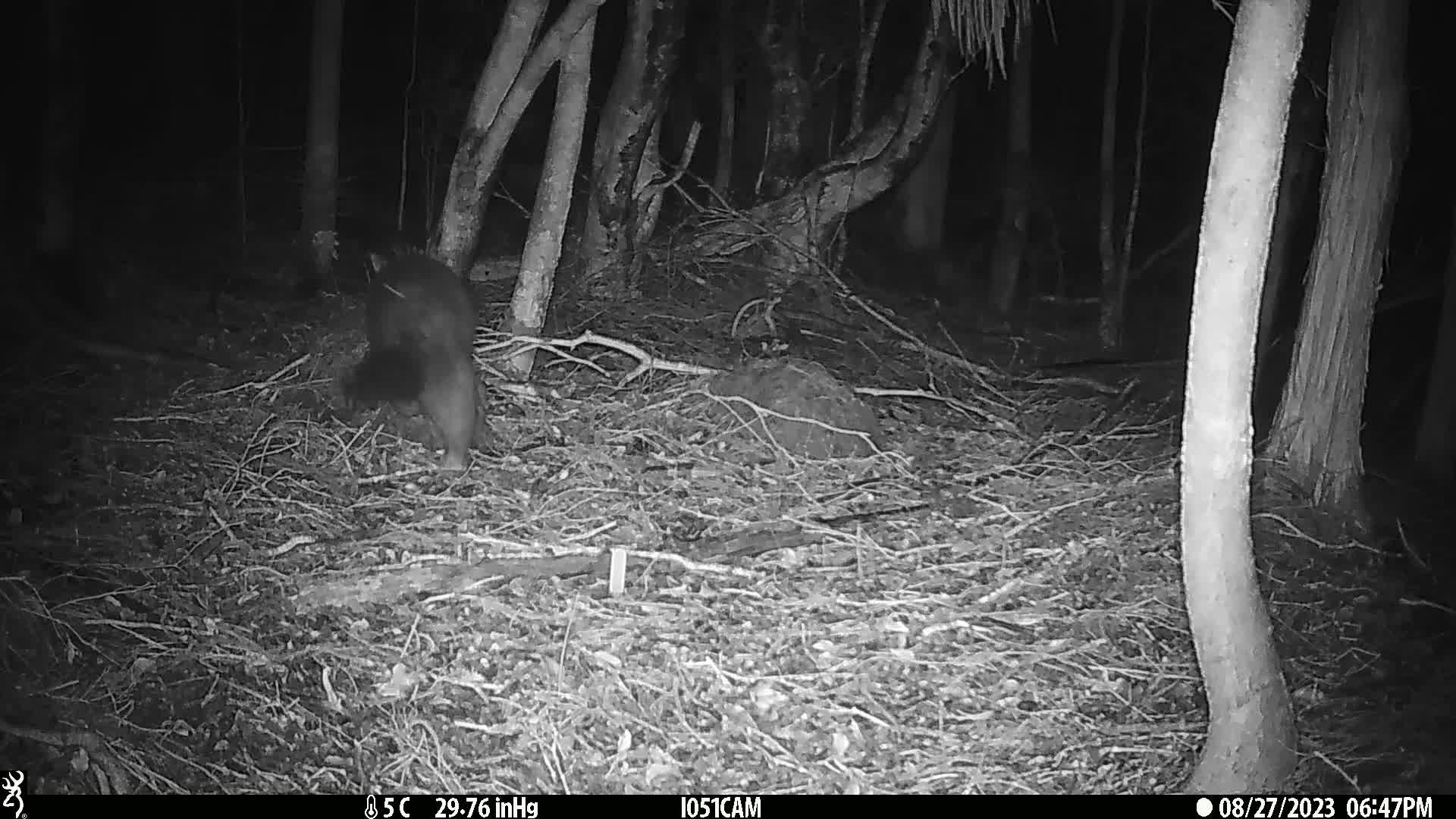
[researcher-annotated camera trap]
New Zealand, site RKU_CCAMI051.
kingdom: Animalia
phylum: Chordata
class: Mammalia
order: Diprotodontia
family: Phalangeridae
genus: Trichosurus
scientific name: Trichosurus vulpecula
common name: common brushtail possum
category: possum